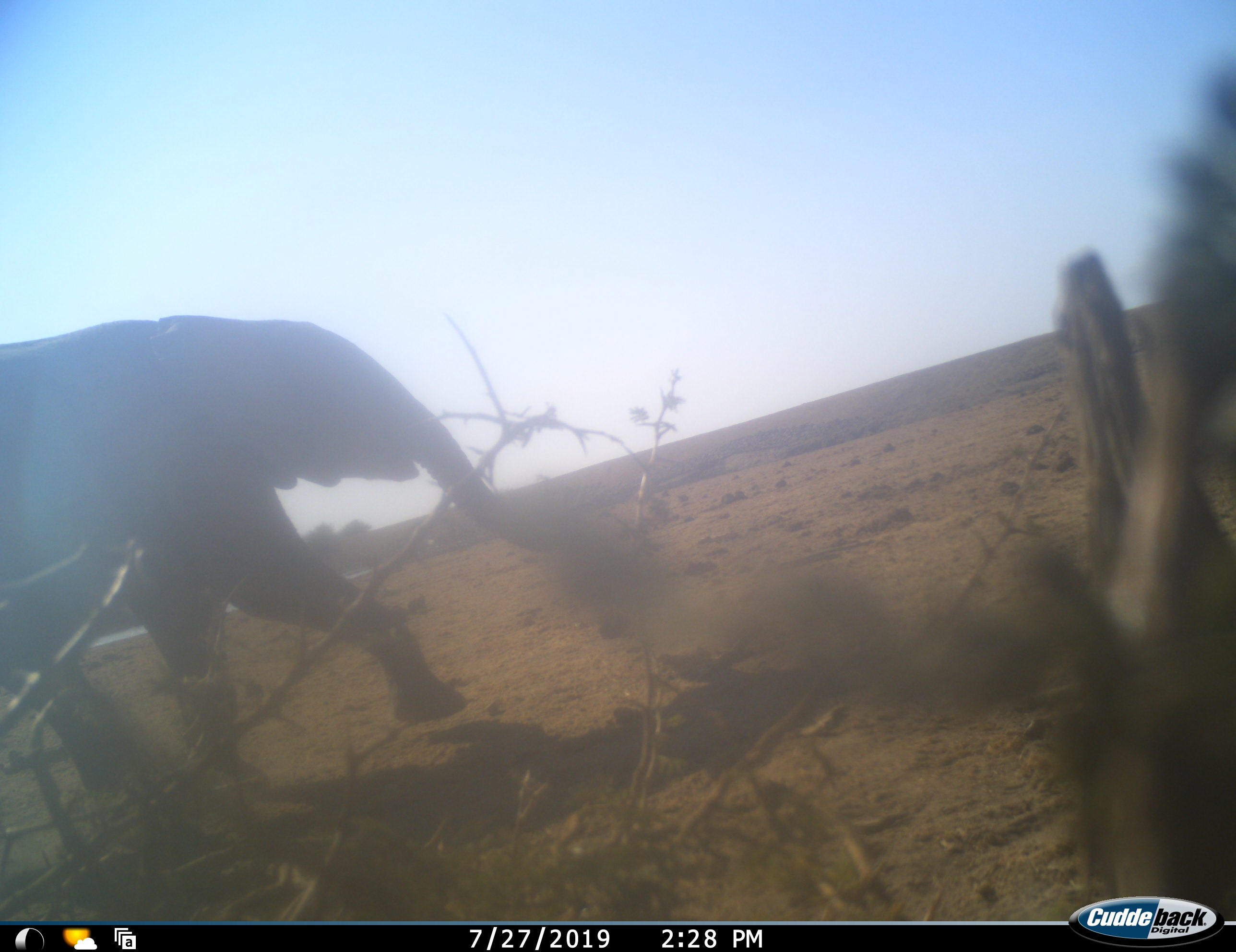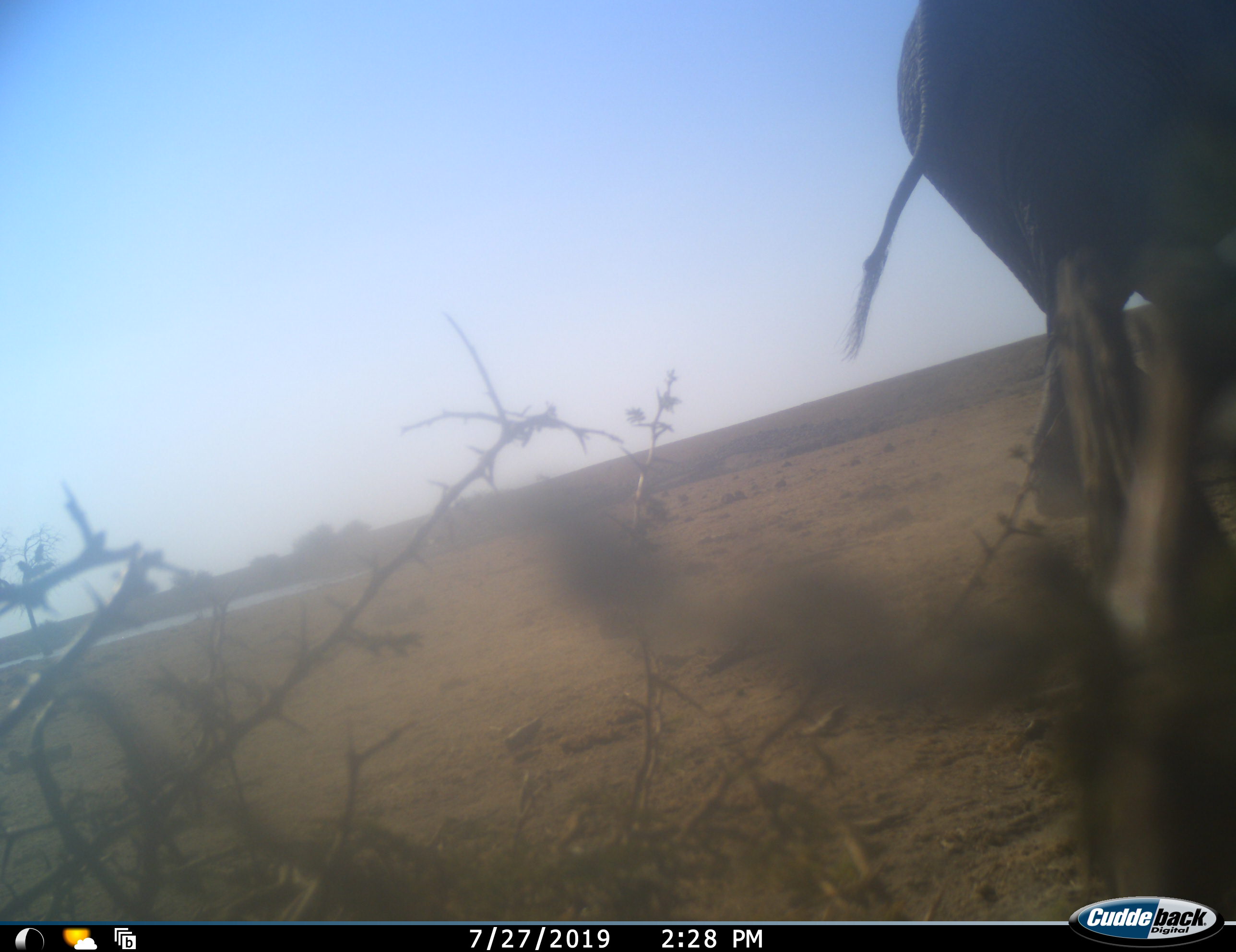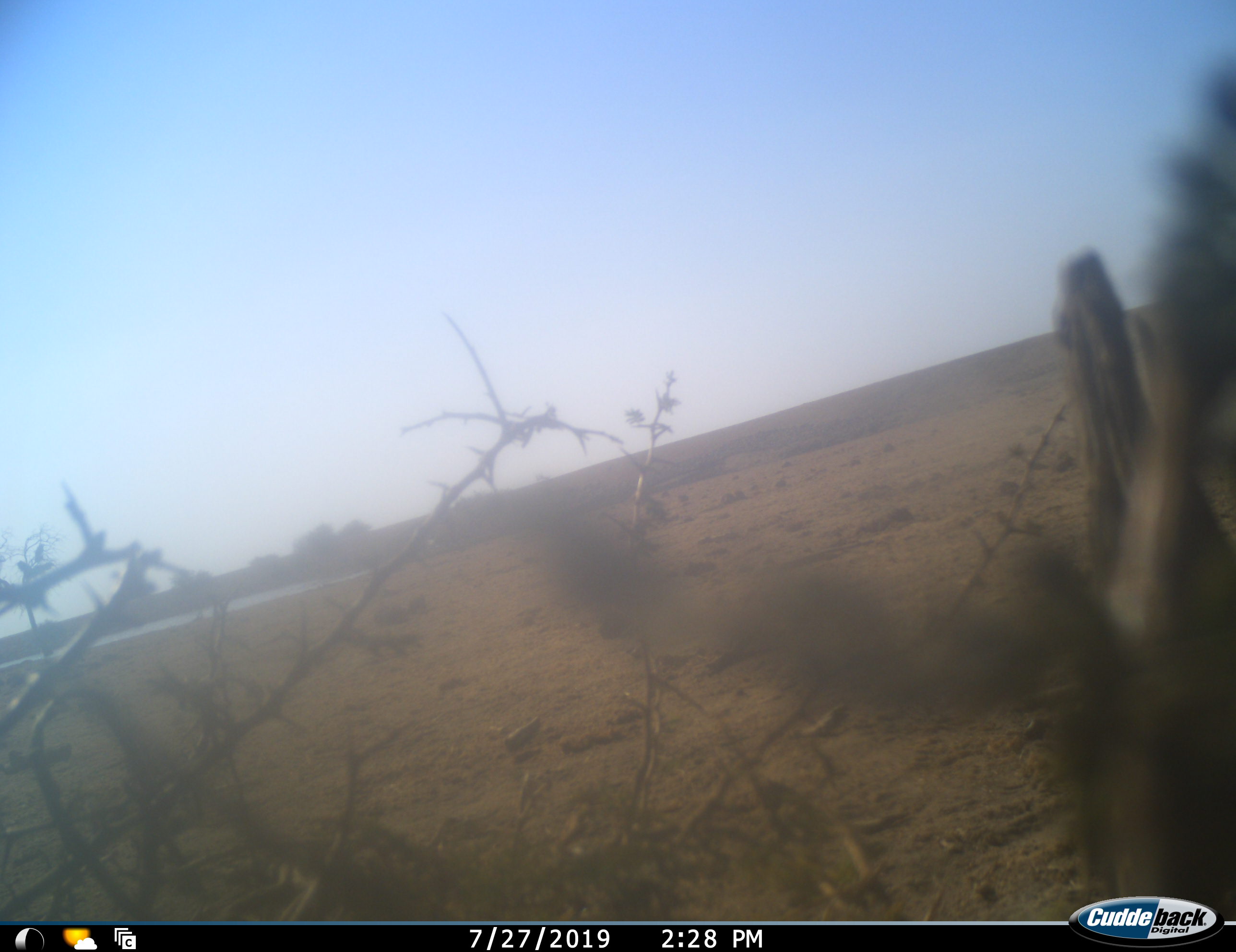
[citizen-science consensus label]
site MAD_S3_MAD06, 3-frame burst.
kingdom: Animalia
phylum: Chordata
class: Mammalia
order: Proboscidea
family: Elephantidae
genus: Loxodonta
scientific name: Loxodonta africana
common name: african bush elephant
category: elephant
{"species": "elephant (african bush elephant) (Loxodonta africana)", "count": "1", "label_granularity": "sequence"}